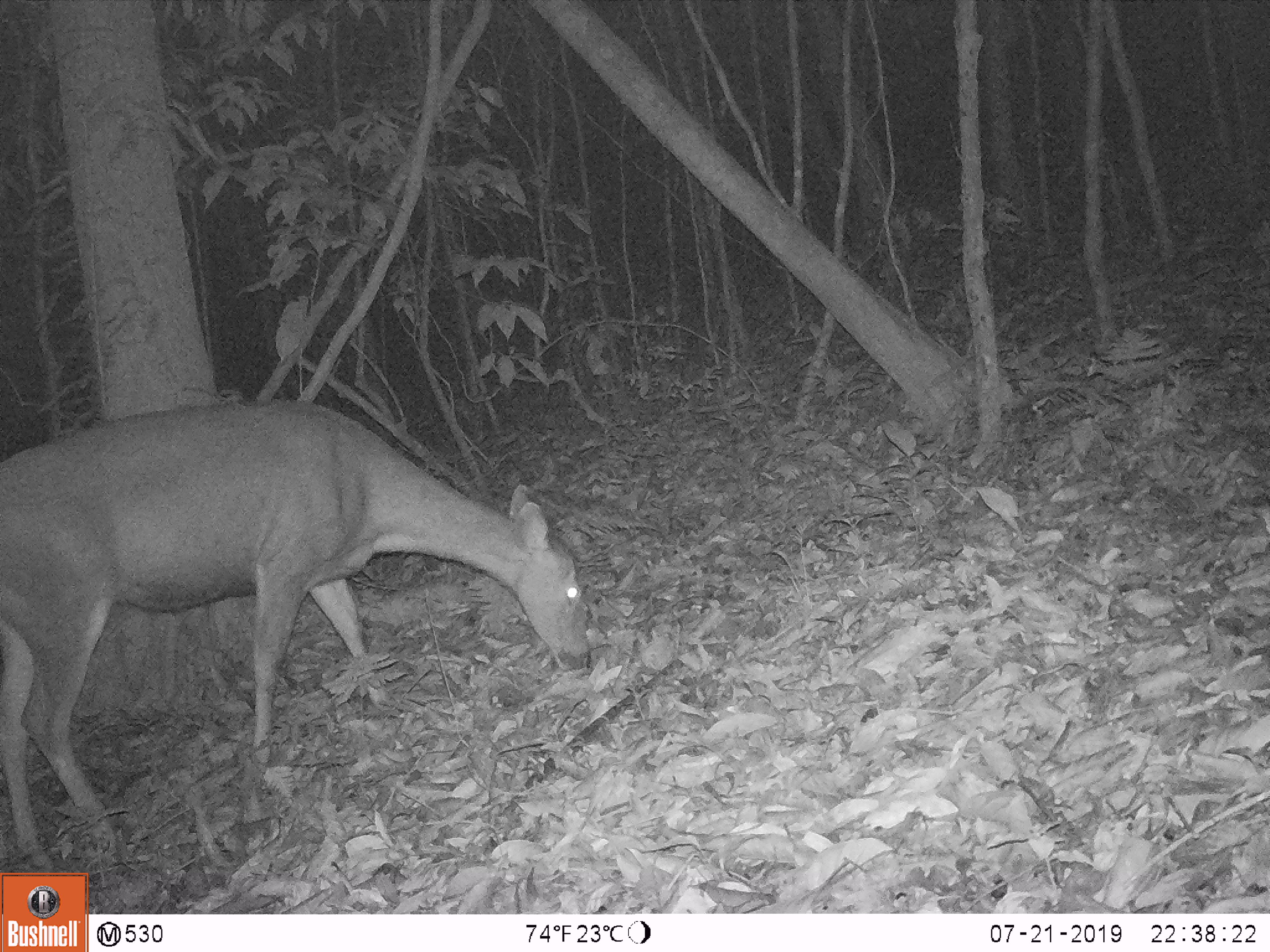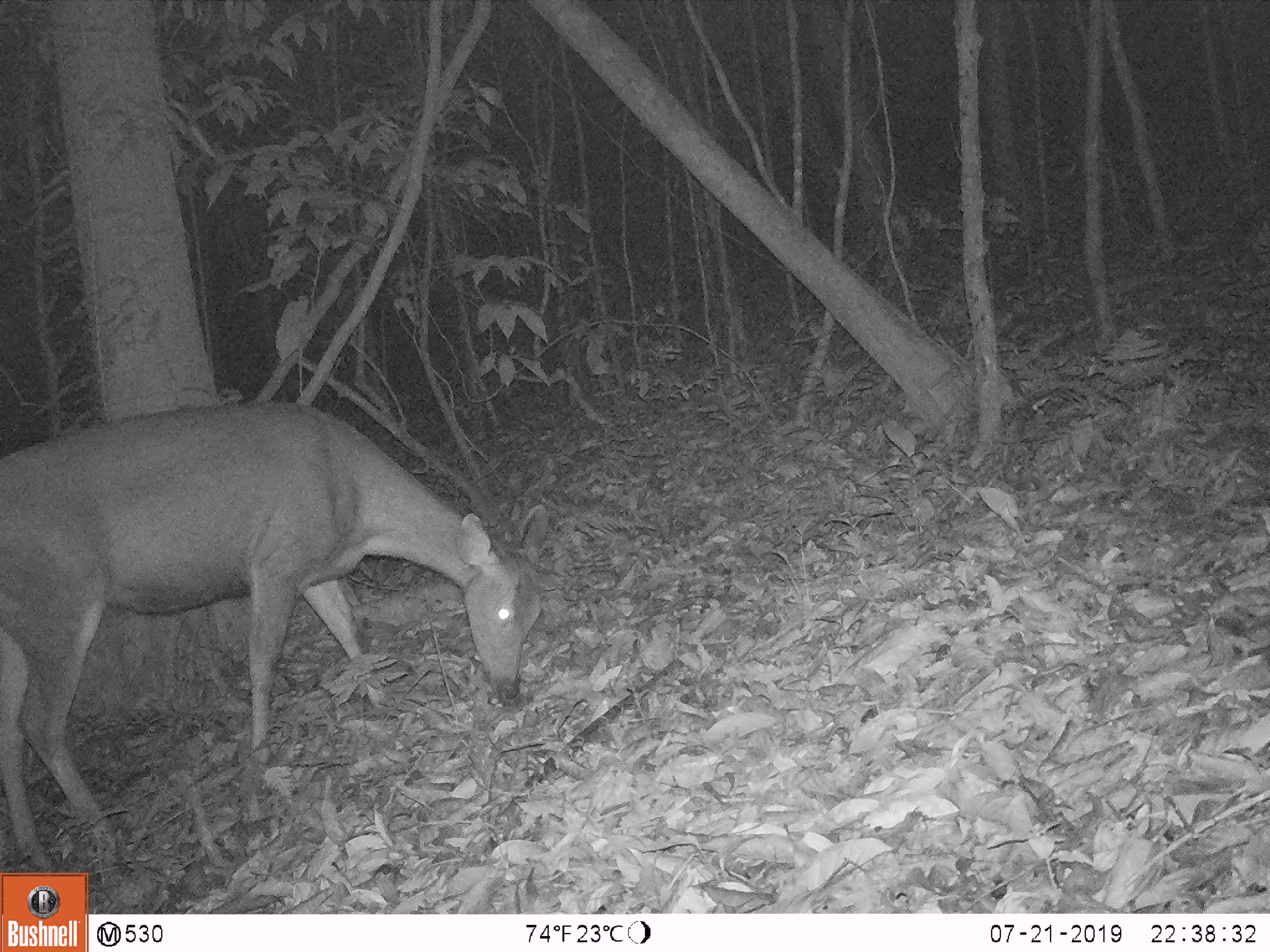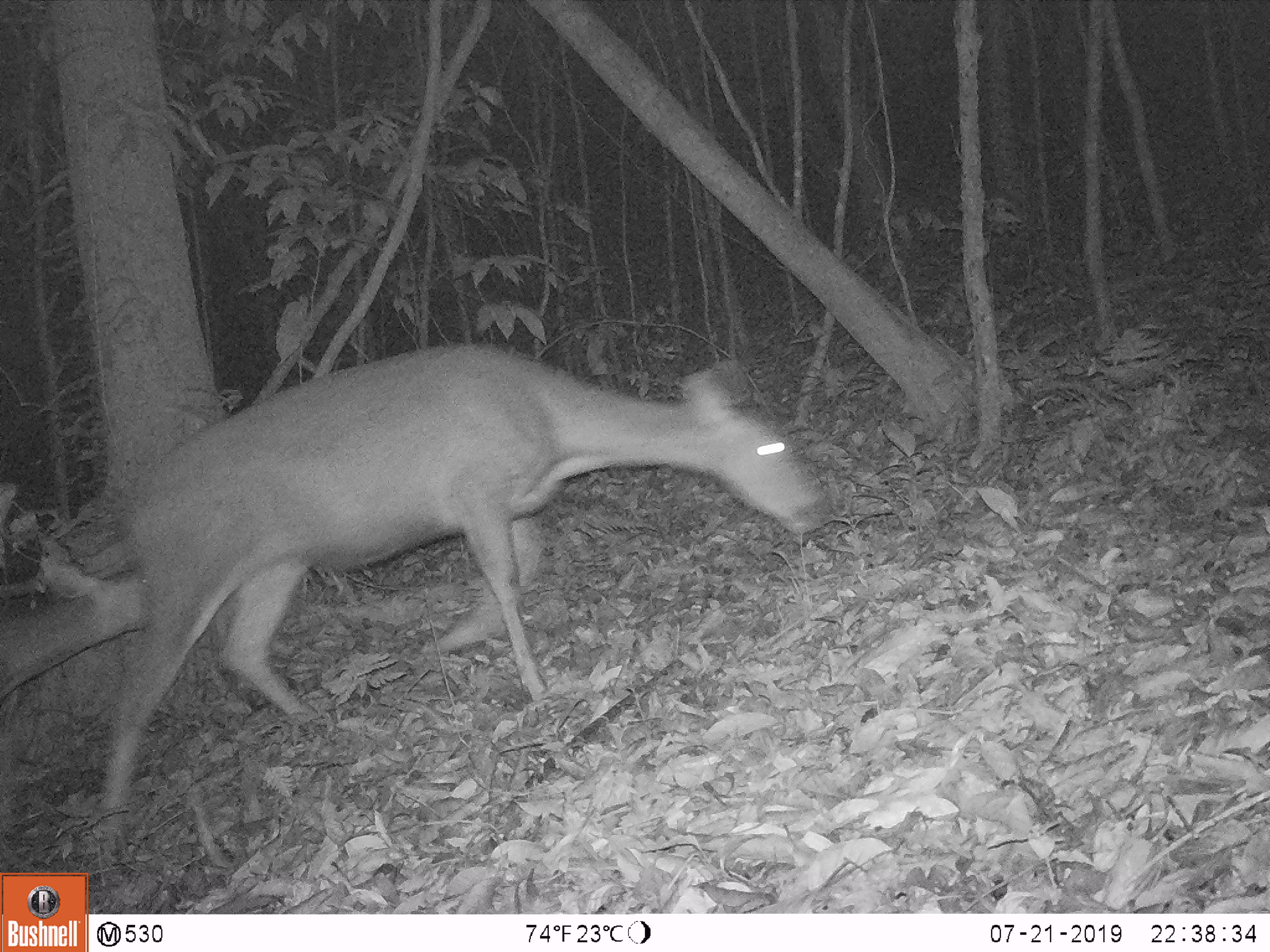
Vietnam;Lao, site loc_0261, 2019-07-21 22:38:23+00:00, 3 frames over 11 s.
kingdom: Animalia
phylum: Chordata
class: Mammalia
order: Artiodactyla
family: Cervidae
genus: Rusa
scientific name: Rusa unicolor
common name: sambar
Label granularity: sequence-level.